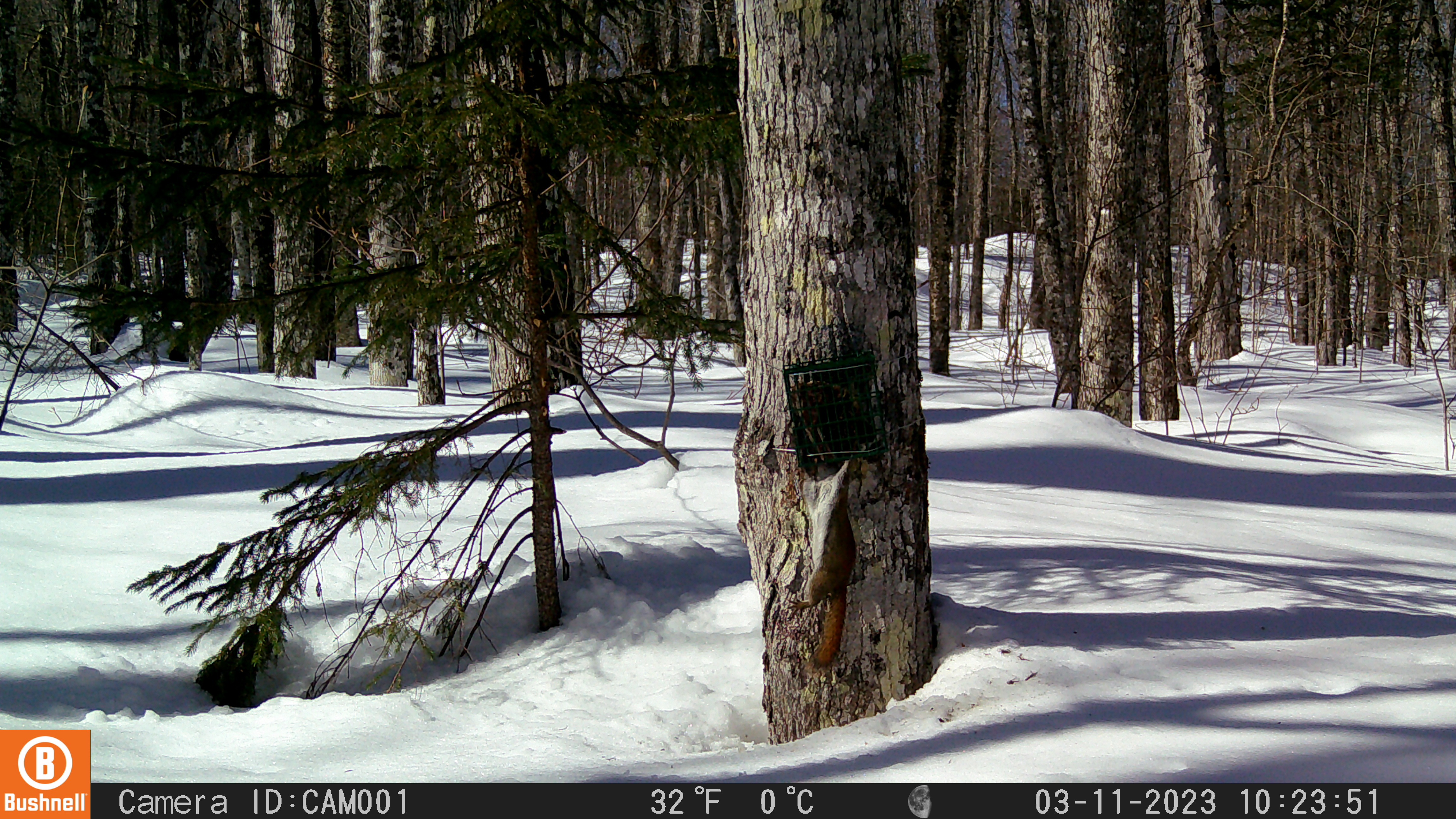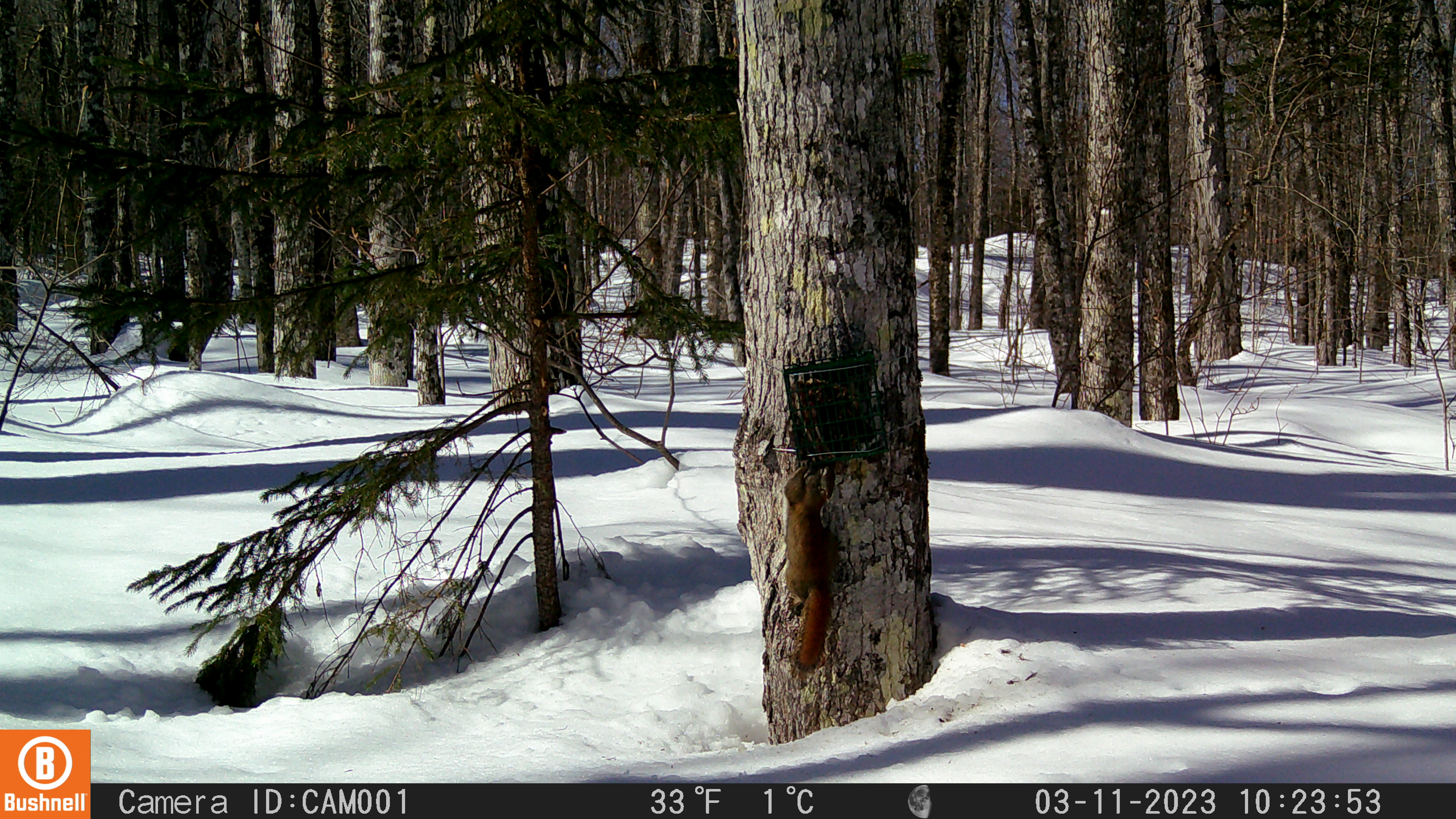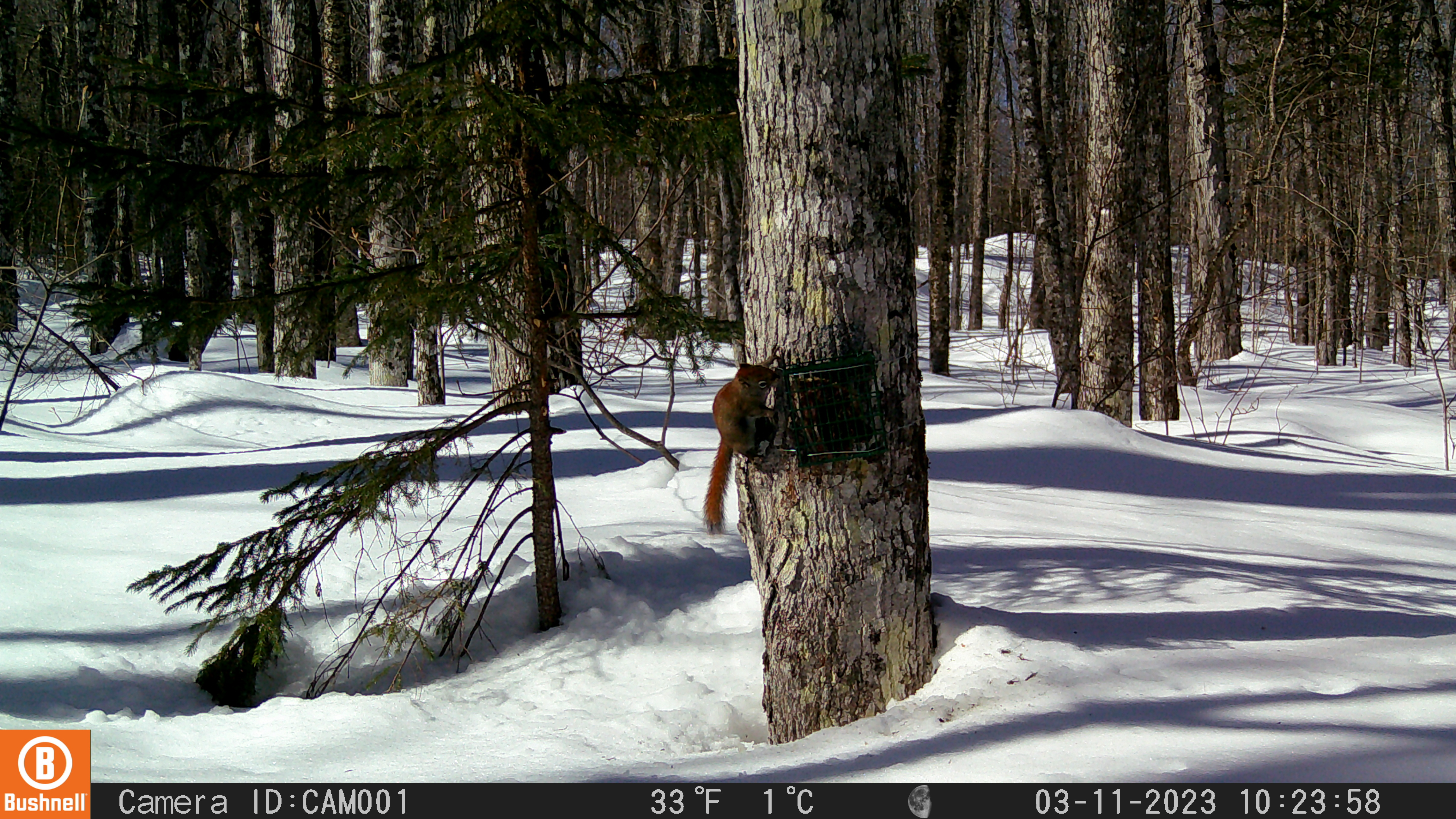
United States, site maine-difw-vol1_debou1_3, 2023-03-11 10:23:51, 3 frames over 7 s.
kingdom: Animalia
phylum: Chordata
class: Mammalia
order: Rodentia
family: Sciuridae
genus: Tamiasciurus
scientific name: Tamiasciurus hudsonicus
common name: red squirrel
Red squirrel (Tamiasciurus hudsonicus).